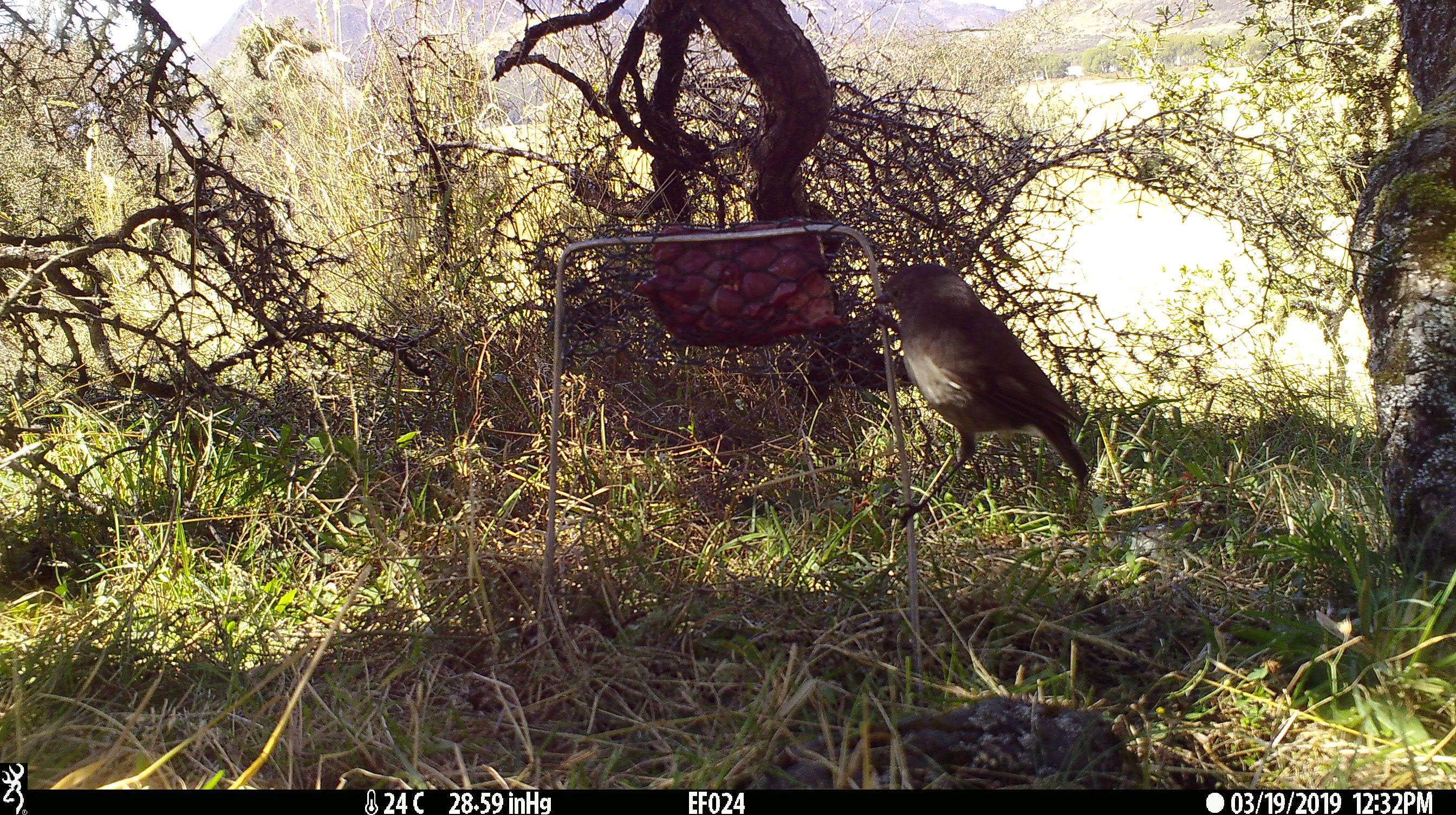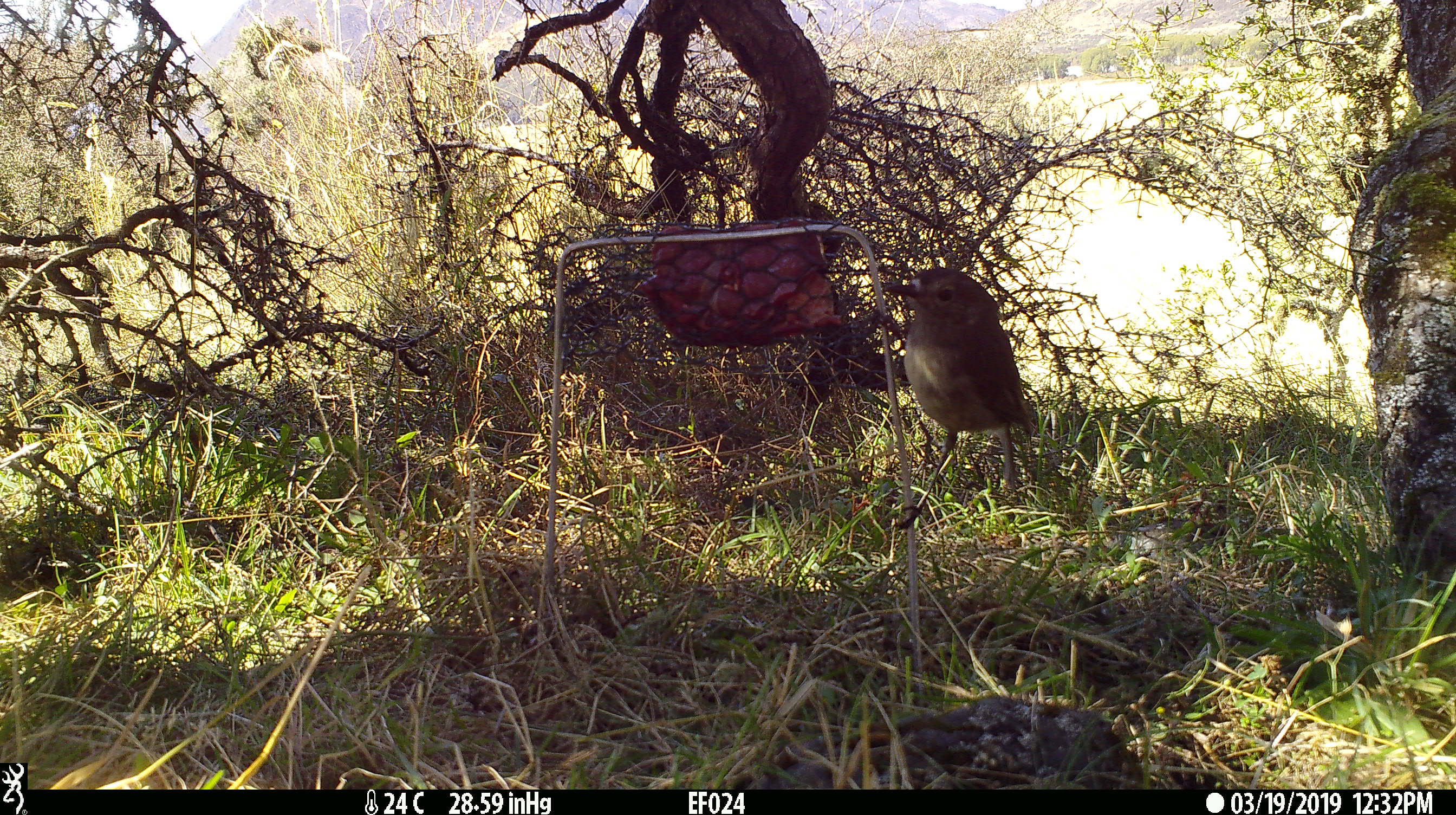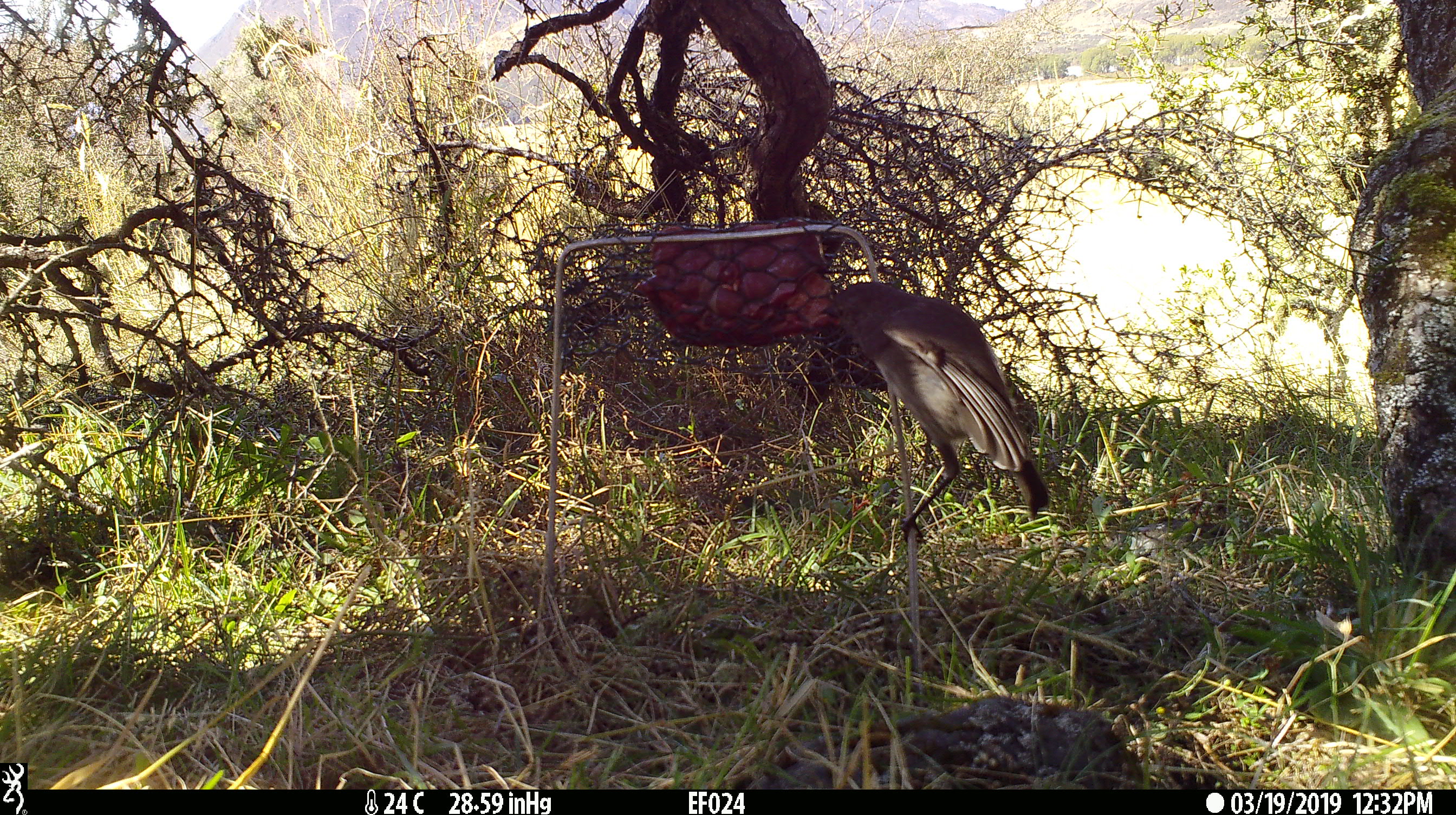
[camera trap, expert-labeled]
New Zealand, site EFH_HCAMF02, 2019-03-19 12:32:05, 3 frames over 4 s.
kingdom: Animalia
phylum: Chordata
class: Aves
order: Passeriformes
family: Petroicidae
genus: Petroica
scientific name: Petroica australis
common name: new zealand robin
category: robin